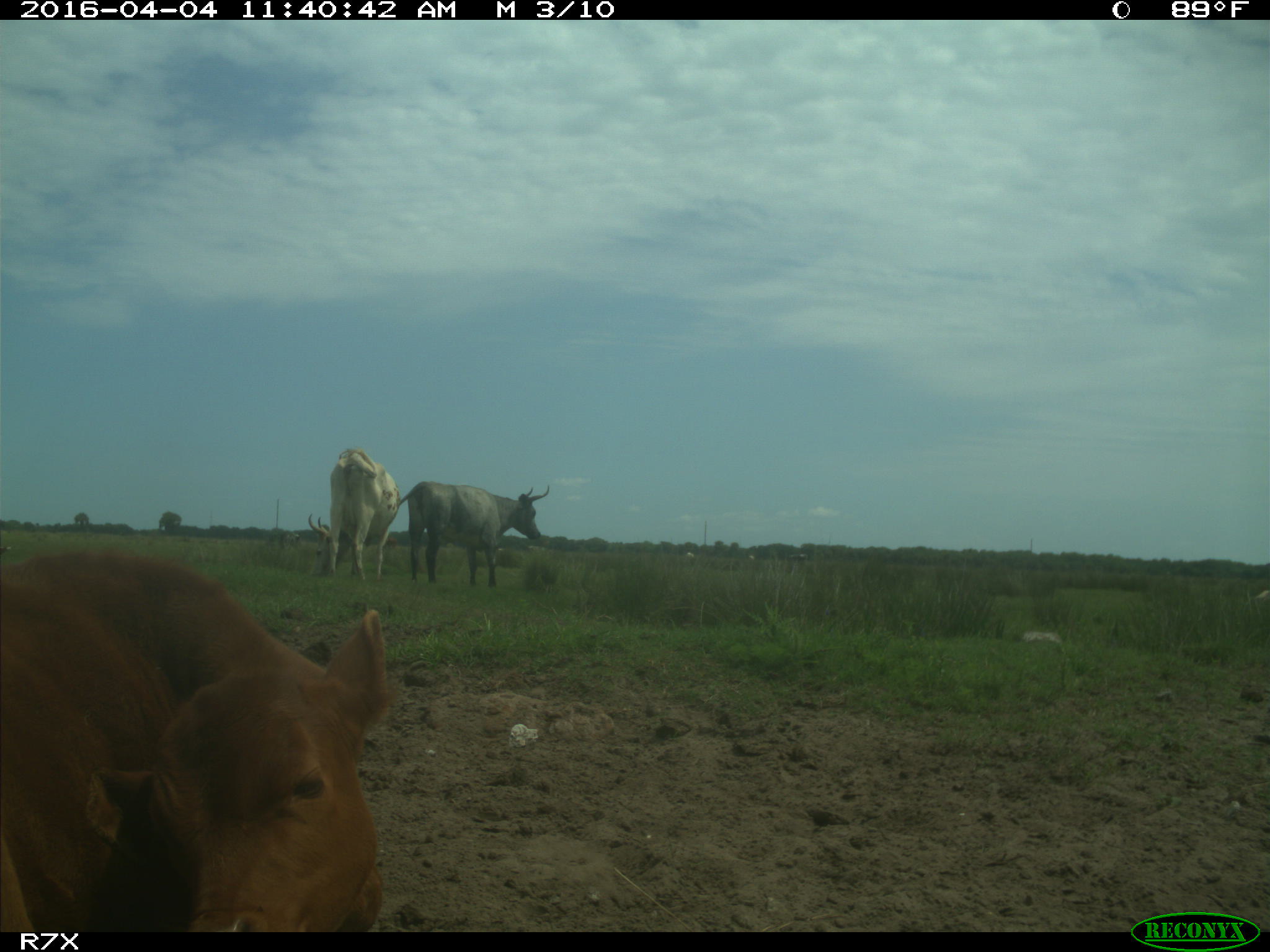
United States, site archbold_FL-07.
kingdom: Animalia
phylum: Chordata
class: Mammalia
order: Artiodactyla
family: Bovidae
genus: Bos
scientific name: Bos taurus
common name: domestic cow